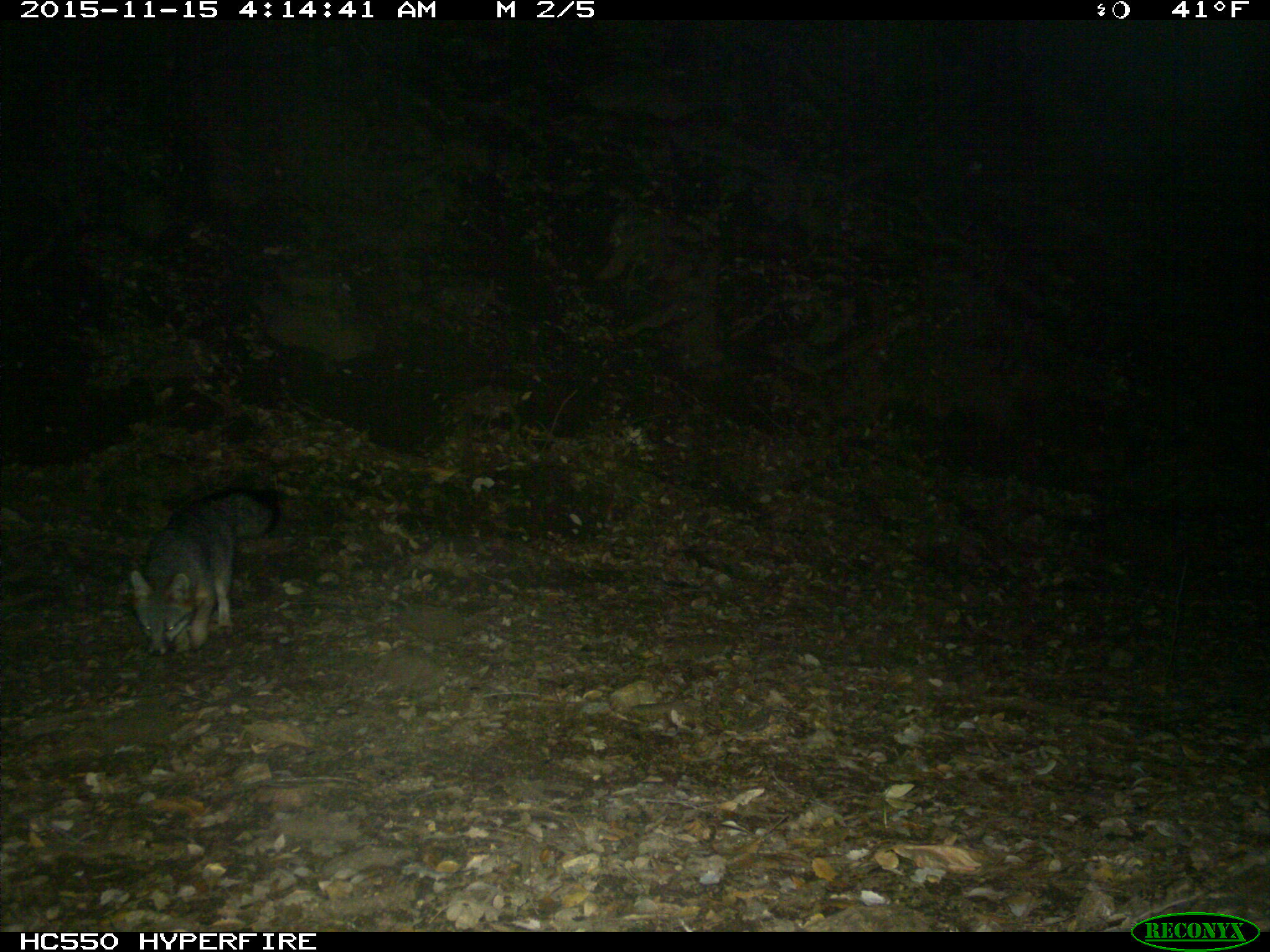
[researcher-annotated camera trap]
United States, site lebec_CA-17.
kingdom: Animalia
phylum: Chordata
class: Mammalia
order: Carnivora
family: Canidae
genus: Urocyon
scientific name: Urocyon cinereoargenteus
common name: gray fox